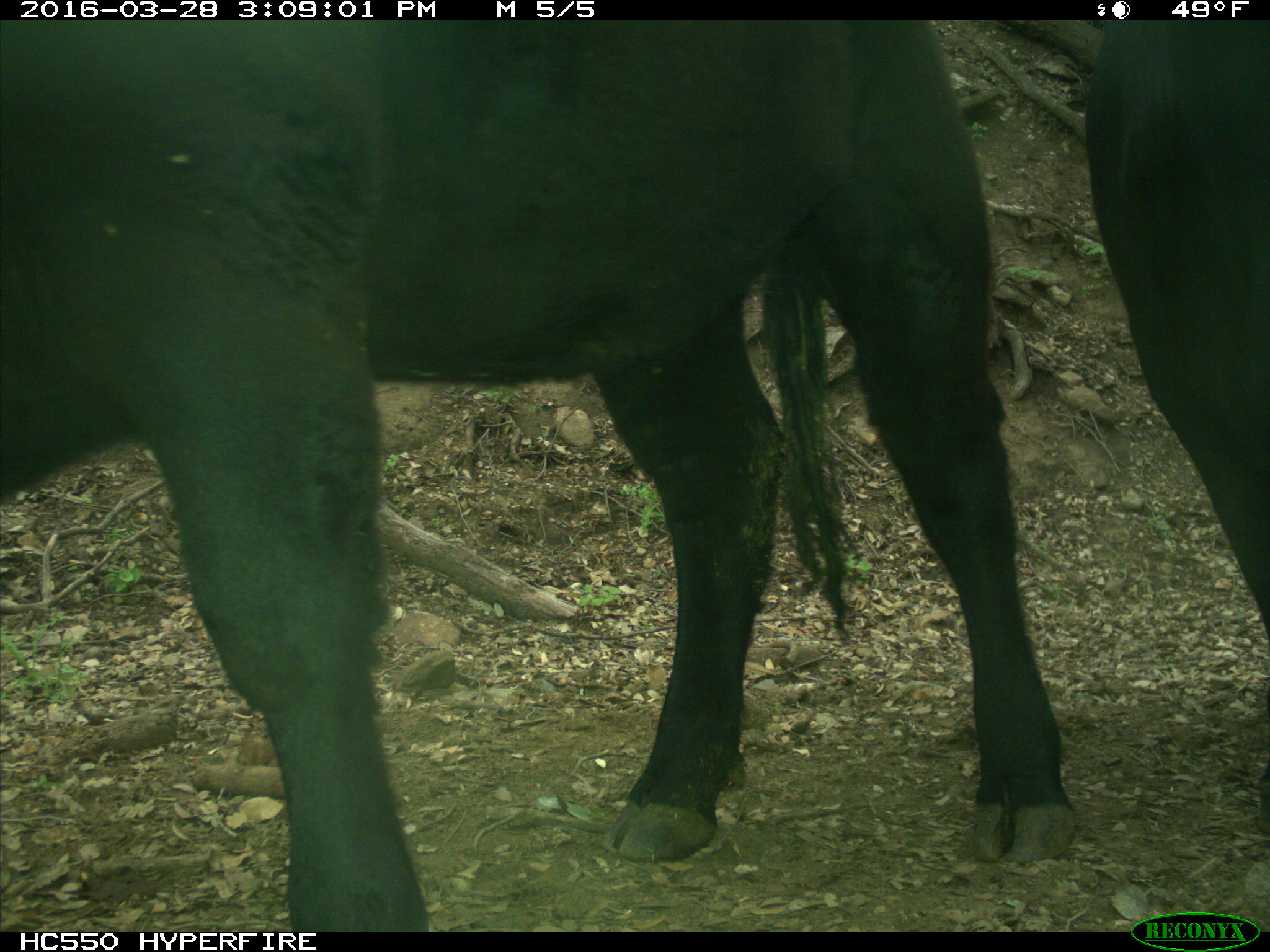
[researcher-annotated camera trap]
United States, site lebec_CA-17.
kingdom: Animalia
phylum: Chordata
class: Mammalia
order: Artiodactyla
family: Bovidae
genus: Bos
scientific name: Bos taurus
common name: domestic cow